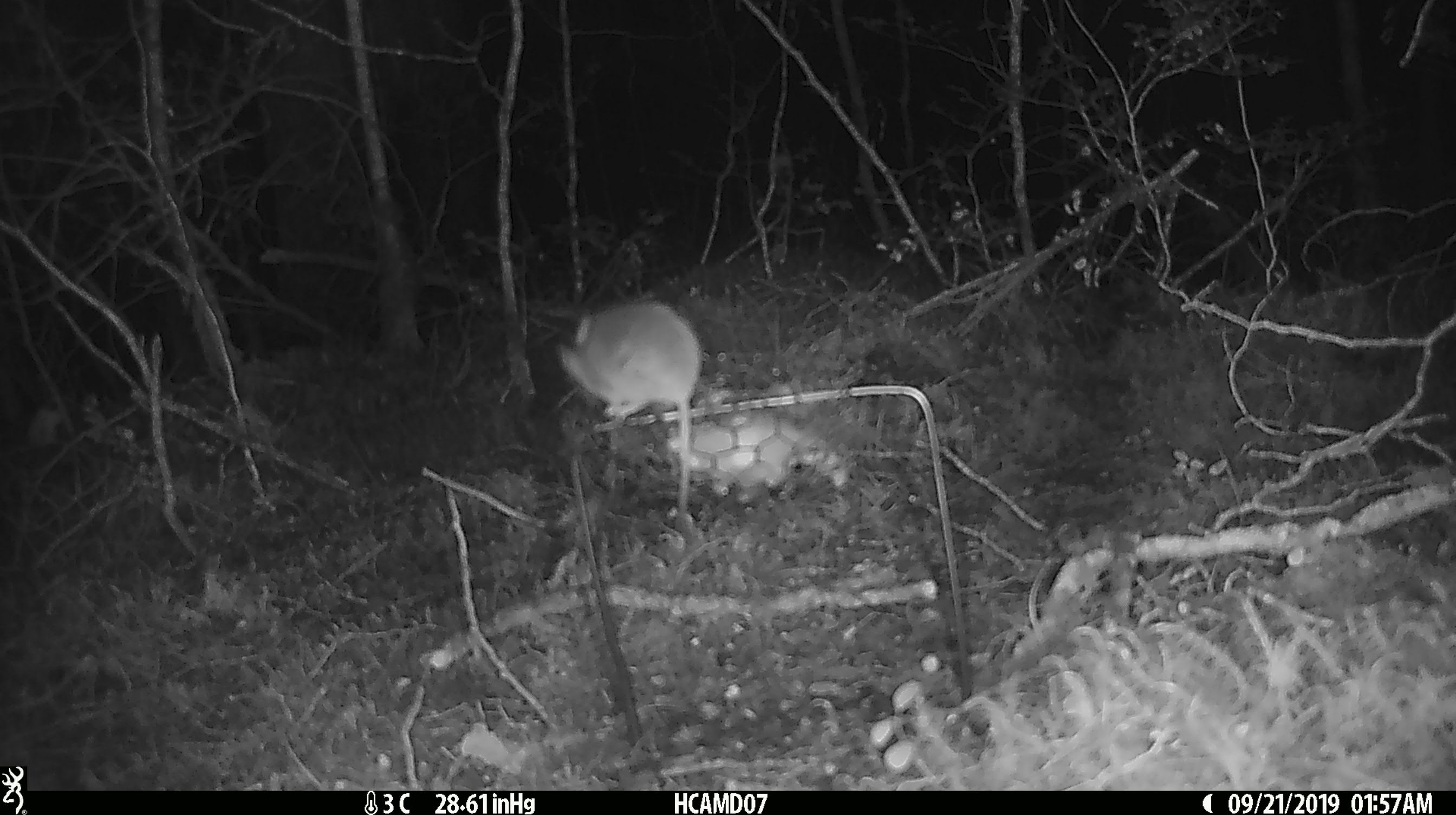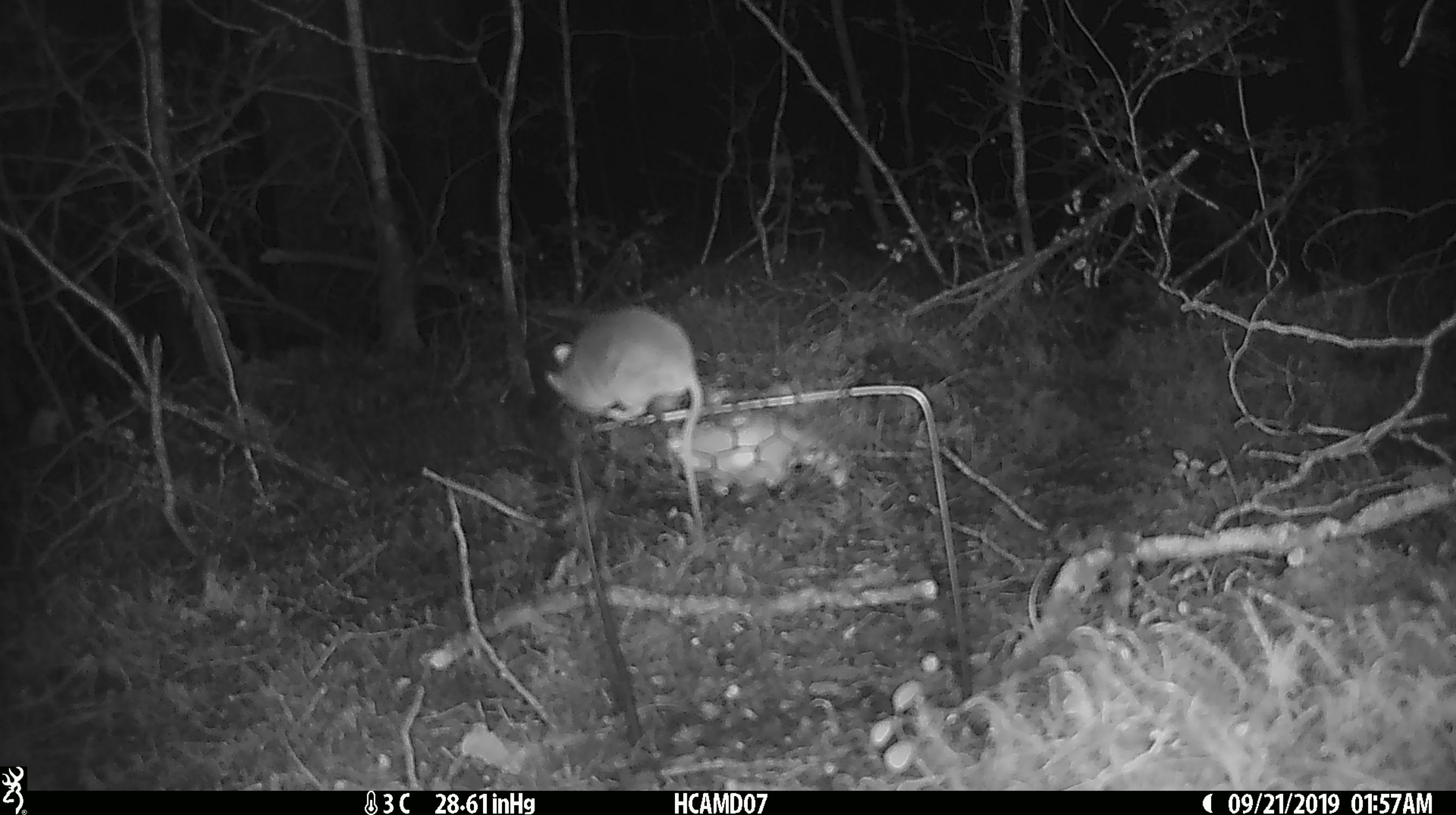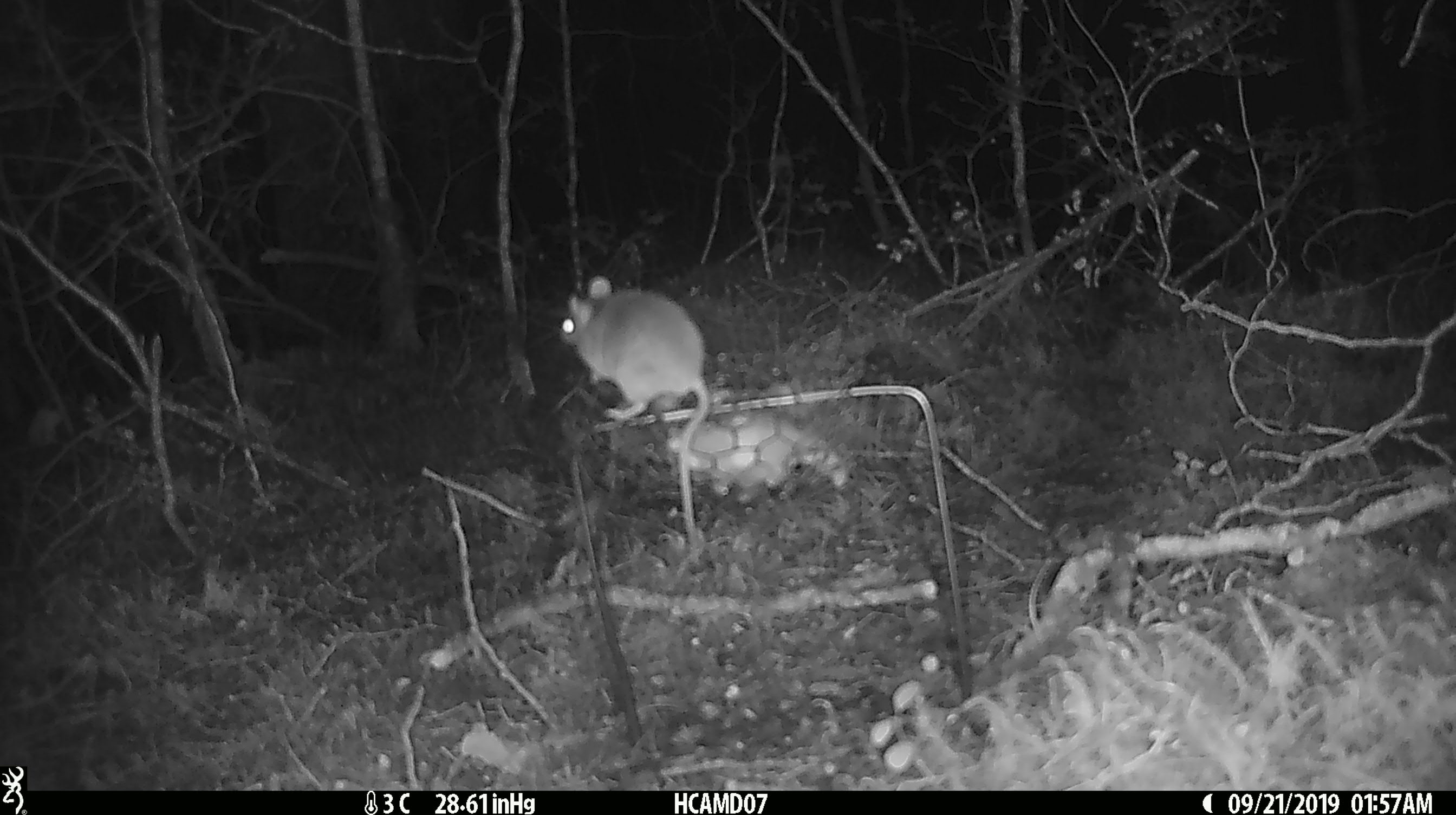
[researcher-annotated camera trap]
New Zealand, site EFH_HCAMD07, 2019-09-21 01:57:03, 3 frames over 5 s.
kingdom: Animalia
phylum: Chordata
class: Mammalia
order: Rodentia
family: Muridae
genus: Mus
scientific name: Mus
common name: mouse